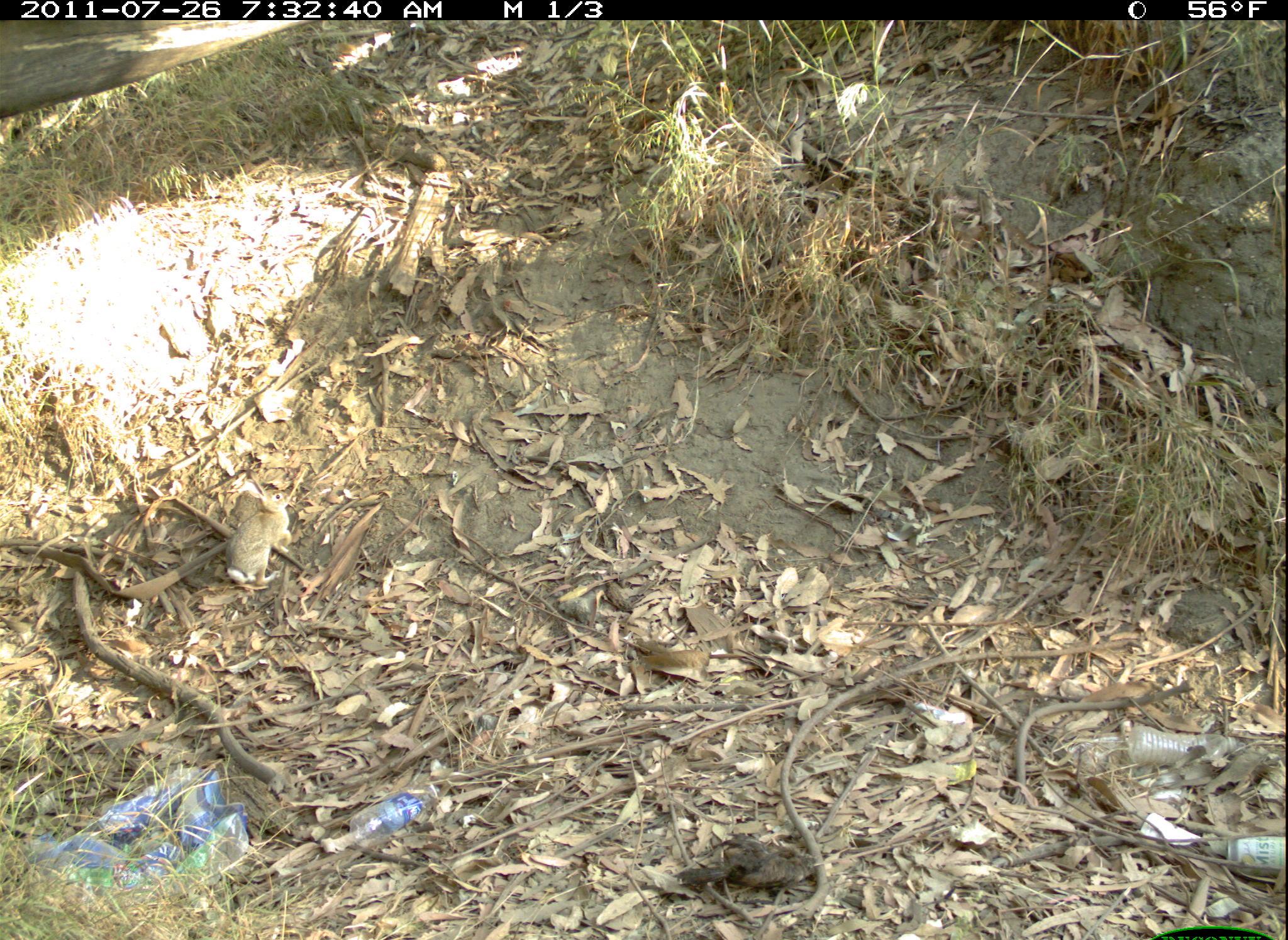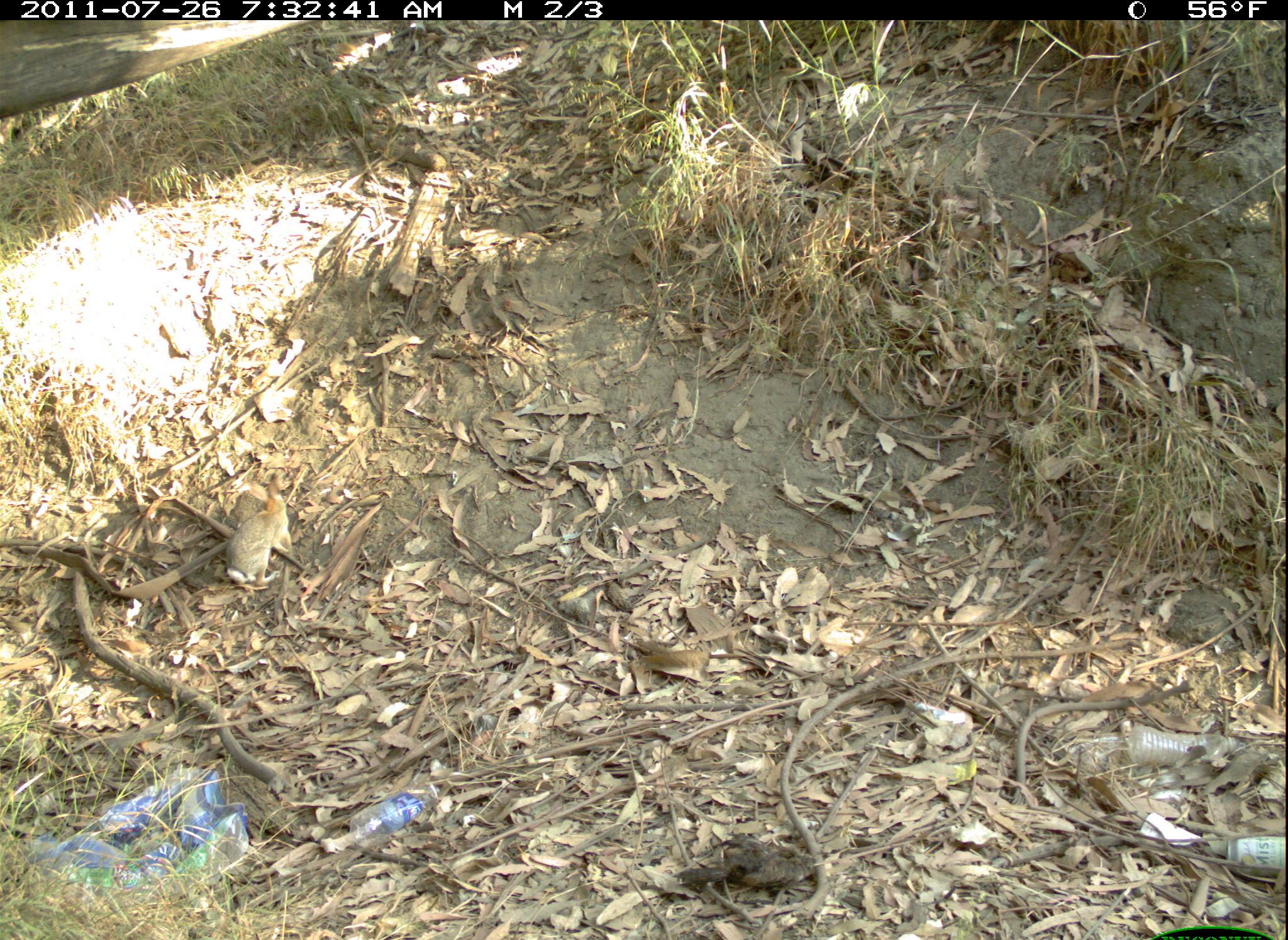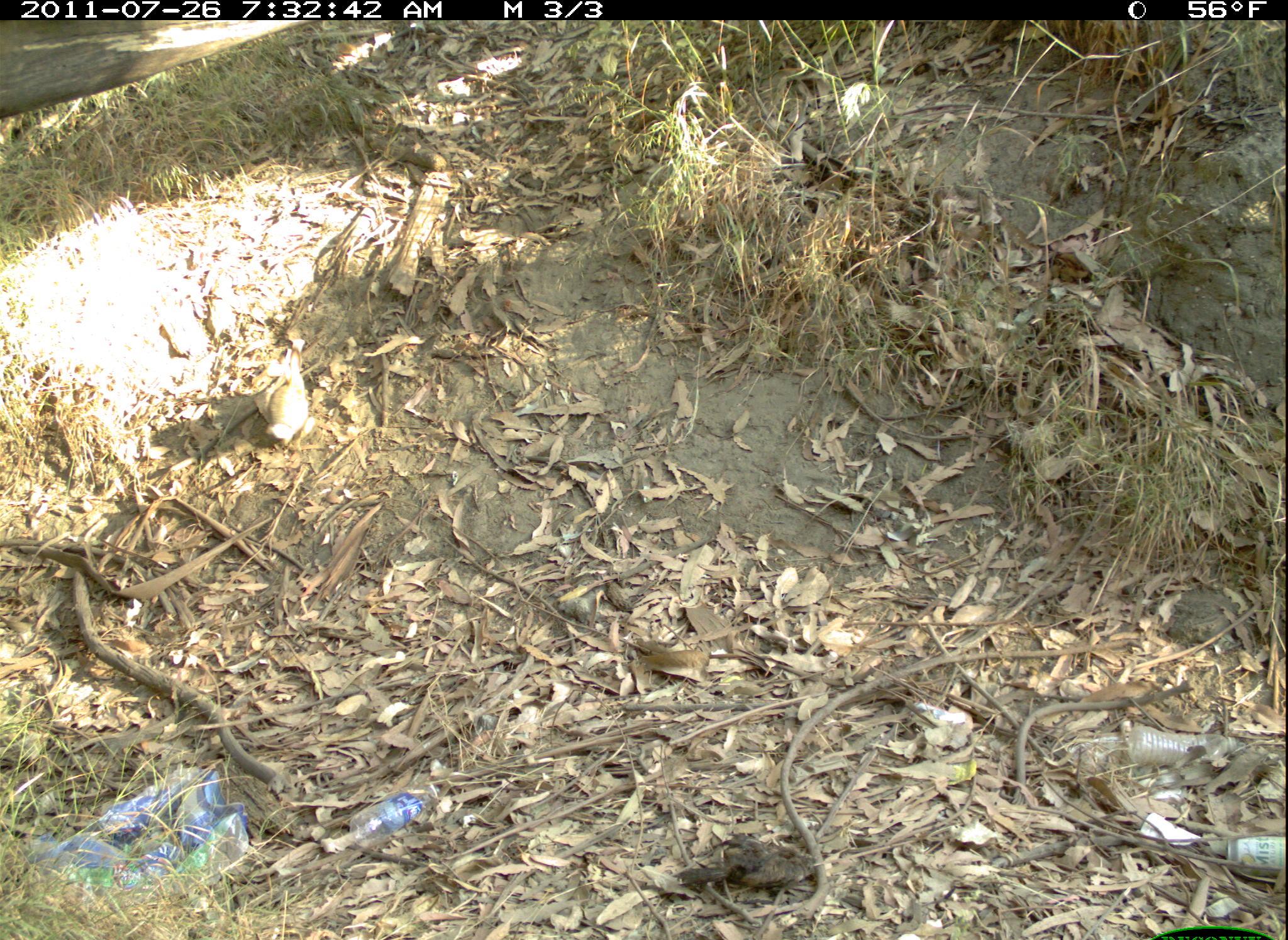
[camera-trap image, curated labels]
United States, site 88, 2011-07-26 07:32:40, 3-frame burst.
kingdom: Animalia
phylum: Chordata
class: Mammalia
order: Lagomorpha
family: Leporidae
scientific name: Leporidae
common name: rabbits and hares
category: rabbit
Rabbit (rabbits and hares) (Leporidae).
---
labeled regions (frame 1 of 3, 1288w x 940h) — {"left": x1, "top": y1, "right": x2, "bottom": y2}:
rabbit: {"left": 195, "top": 472, "right": 304, "bottom": 590}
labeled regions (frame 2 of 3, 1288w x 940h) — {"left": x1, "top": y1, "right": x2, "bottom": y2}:
rabbit: {"left": 195, "top": 470, "right": 306, "bottom": 598}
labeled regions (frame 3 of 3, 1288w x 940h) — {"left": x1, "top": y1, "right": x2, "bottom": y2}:
rabbit: {"left": 227, "top": 345, "right": 327, "bottom": 453}